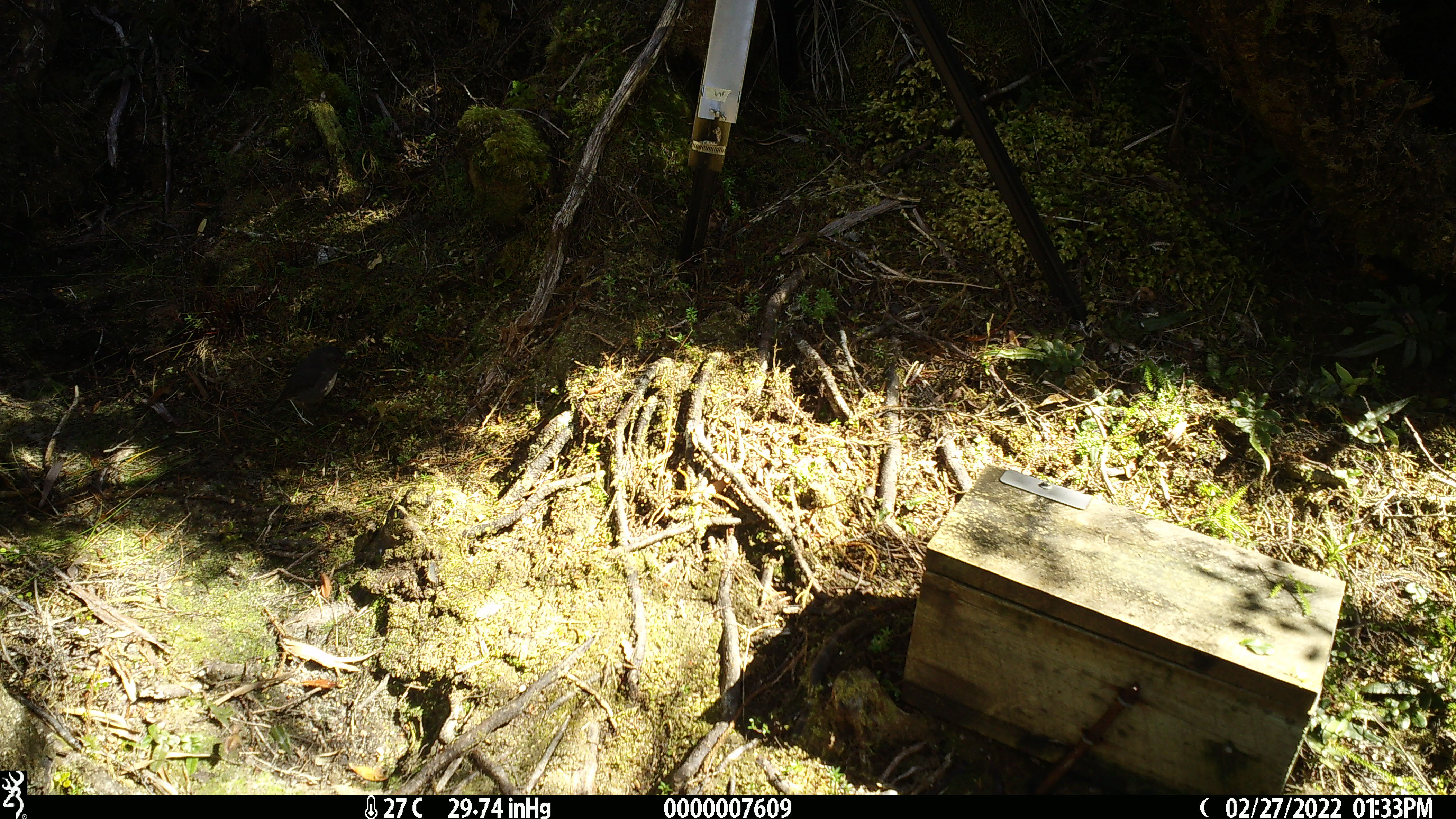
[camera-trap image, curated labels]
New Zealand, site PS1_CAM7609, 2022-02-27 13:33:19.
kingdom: Animalia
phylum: Chordata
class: Aves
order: Passeriformes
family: Petroicidae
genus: Petroica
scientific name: Petroica australis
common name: new zealand robin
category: robin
Robin (new zealand robin) (Petroica australis).